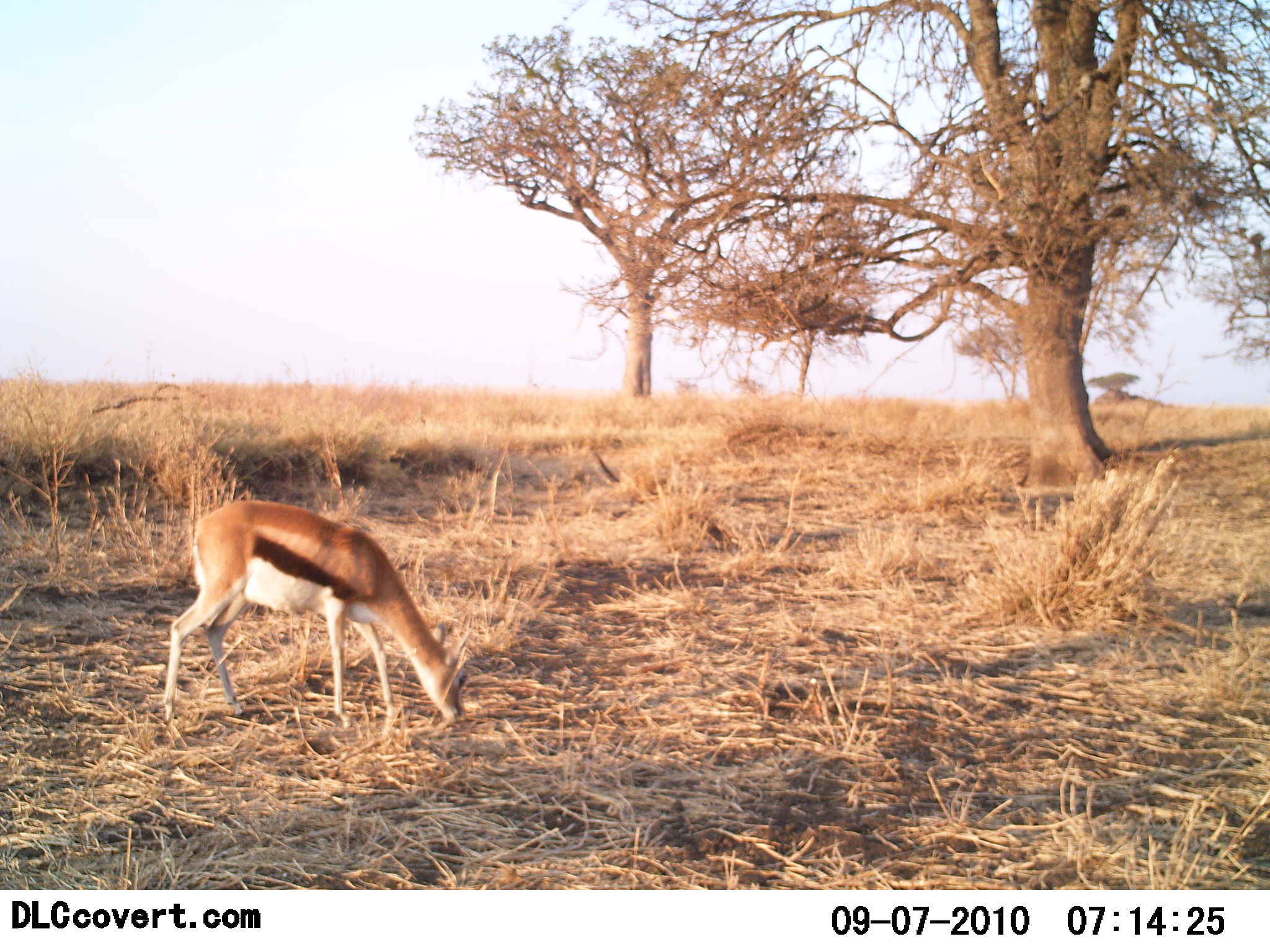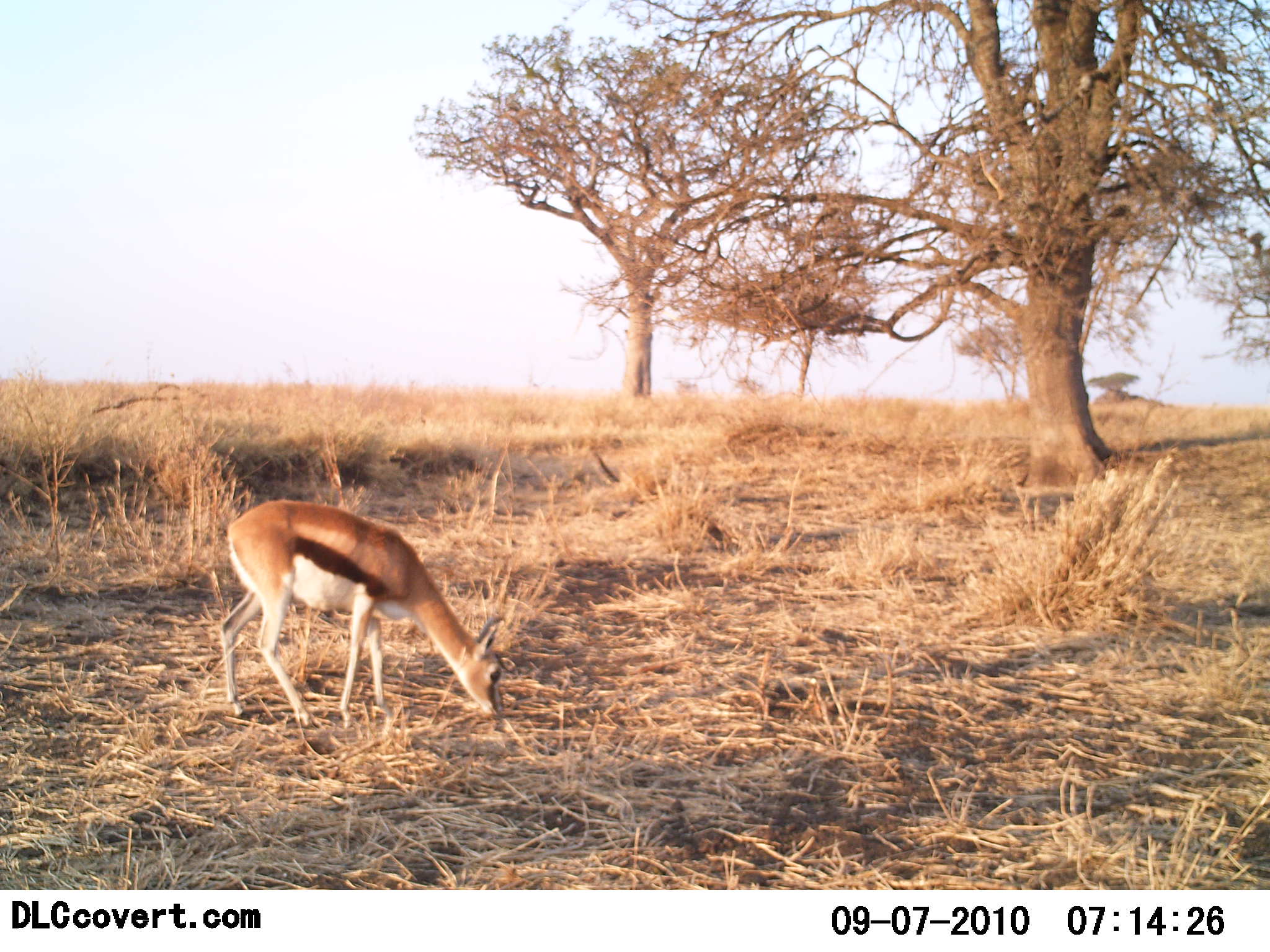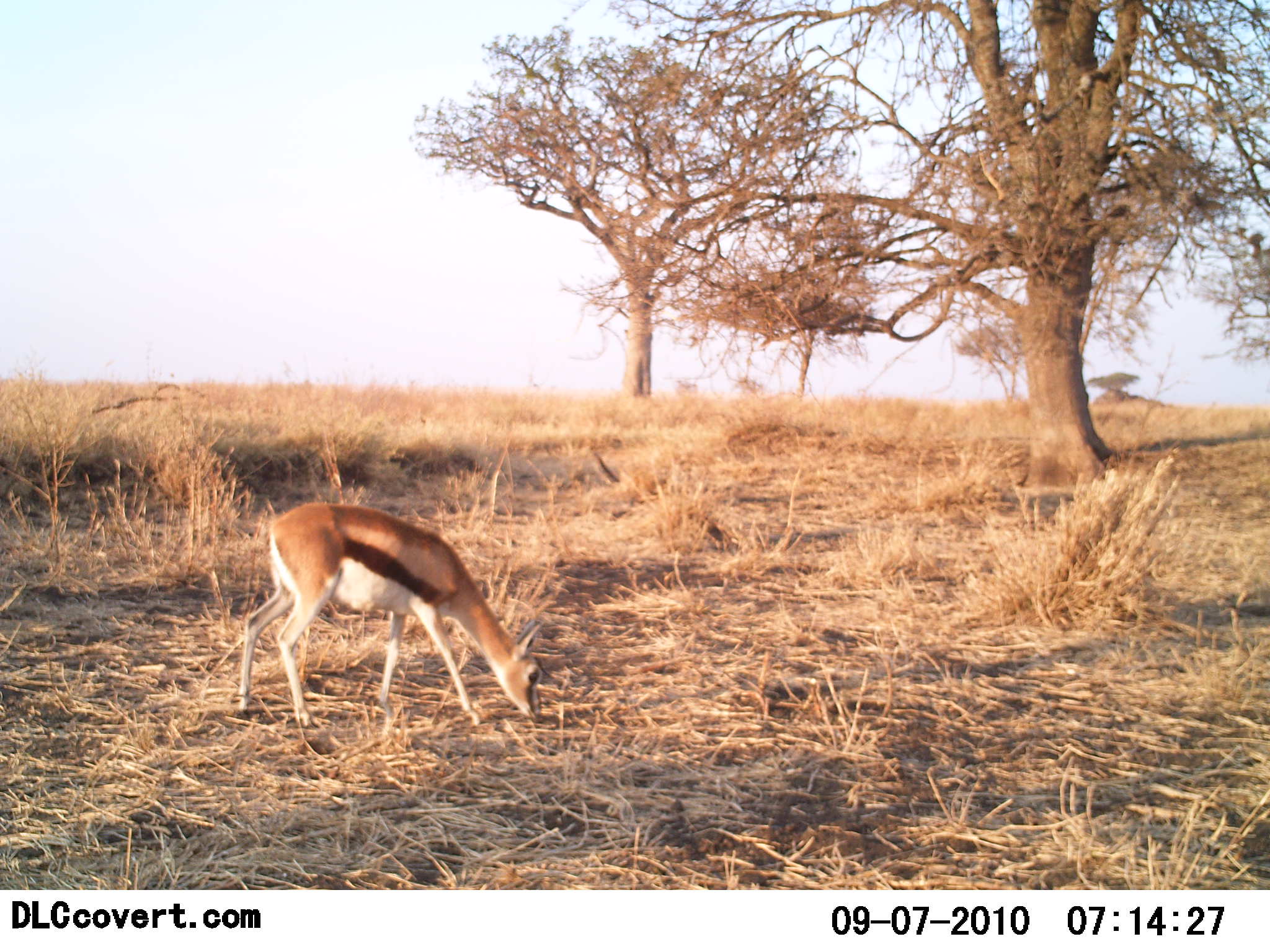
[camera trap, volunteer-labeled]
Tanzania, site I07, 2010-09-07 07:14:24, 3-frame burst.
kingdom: Animalia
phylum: Chordata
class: Mammalia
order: Artiodactyla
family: Bovidae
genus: Eudorcas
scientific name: Eudorcas thomsonii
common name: thomson's gazelle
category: gazellethomsons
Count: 1.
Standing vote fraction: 0%.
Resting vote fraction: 0%.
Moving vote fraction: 22%.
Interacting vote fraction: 0%.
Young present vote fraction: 0%.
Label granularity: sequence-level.